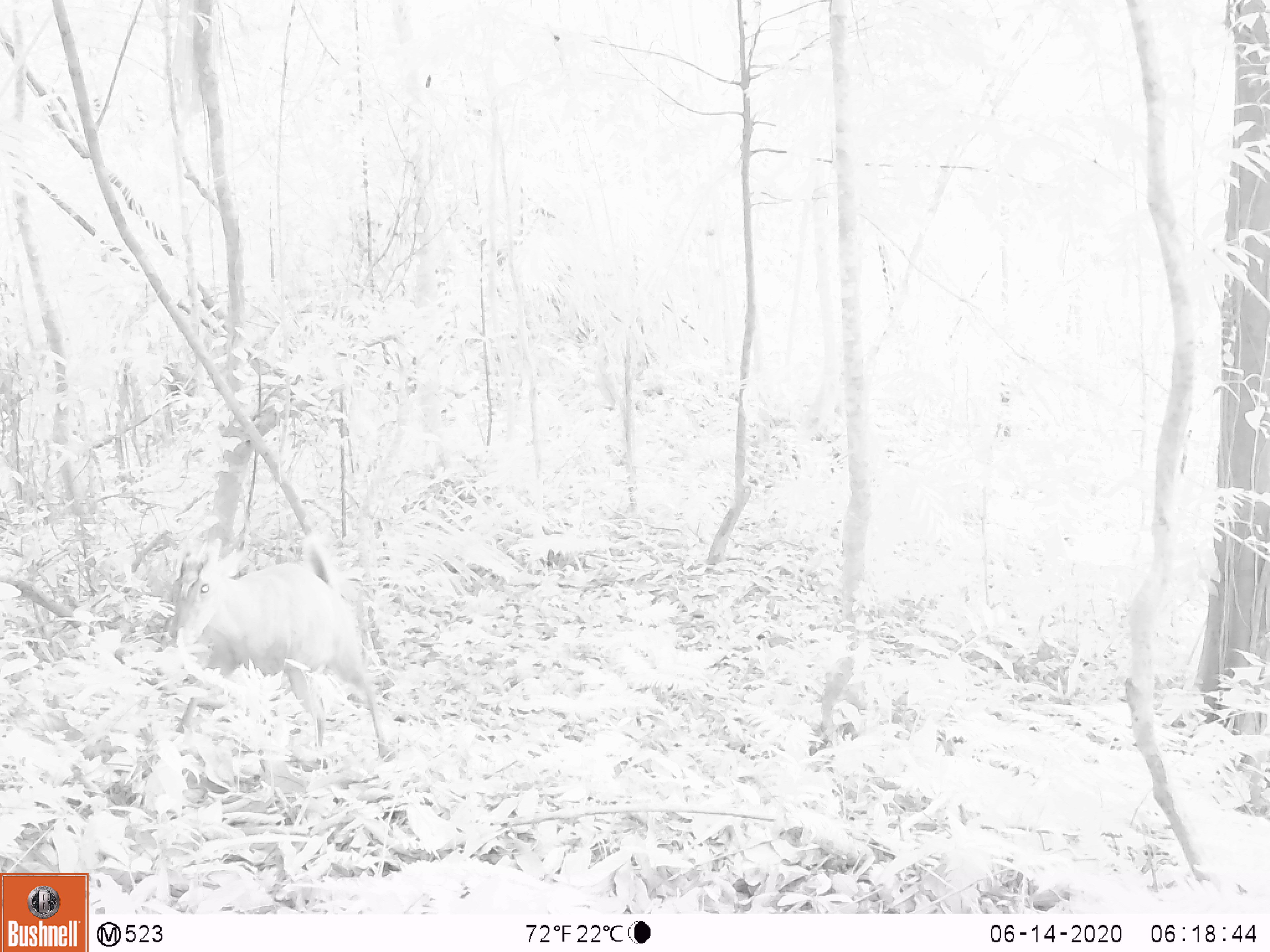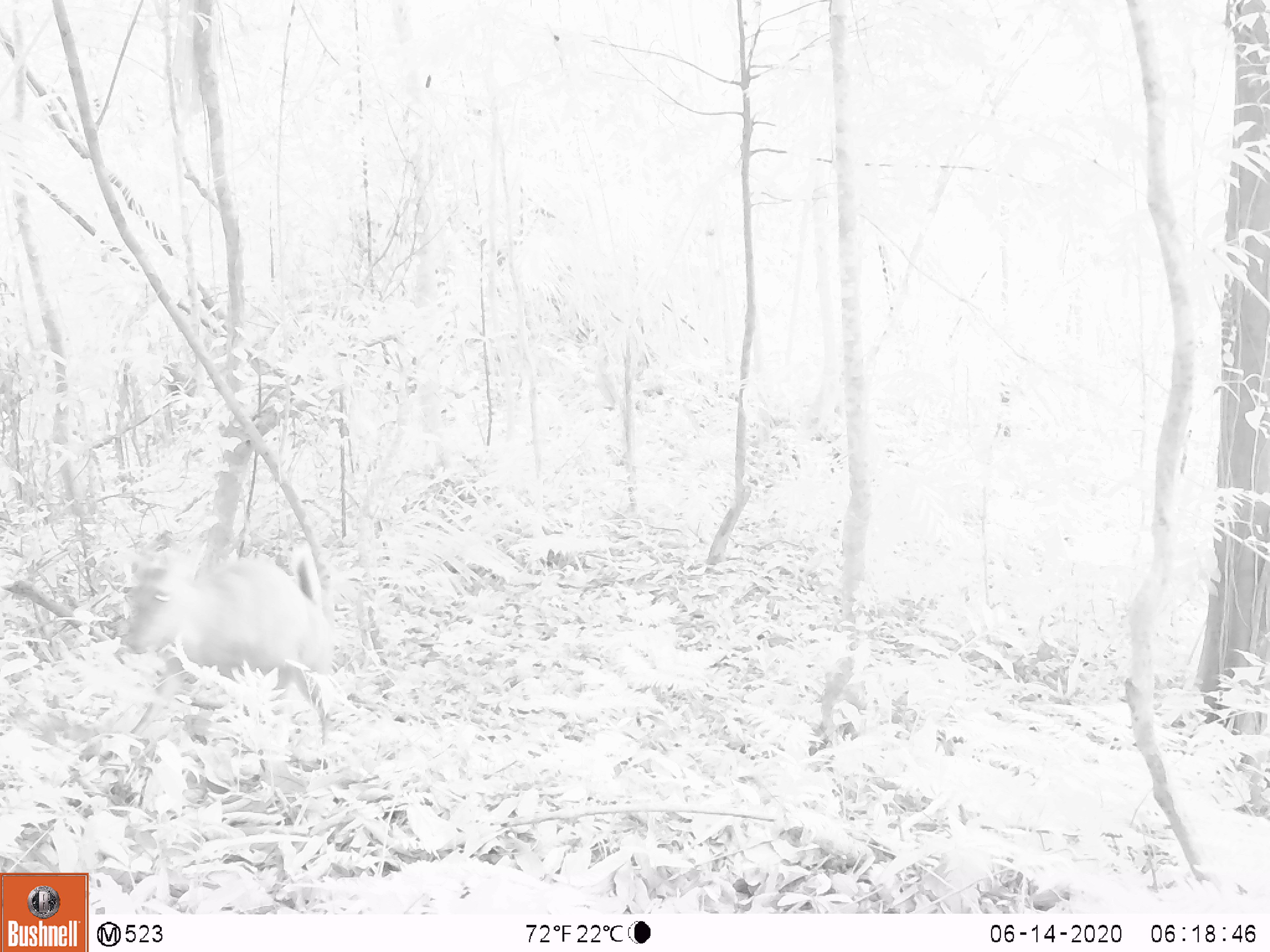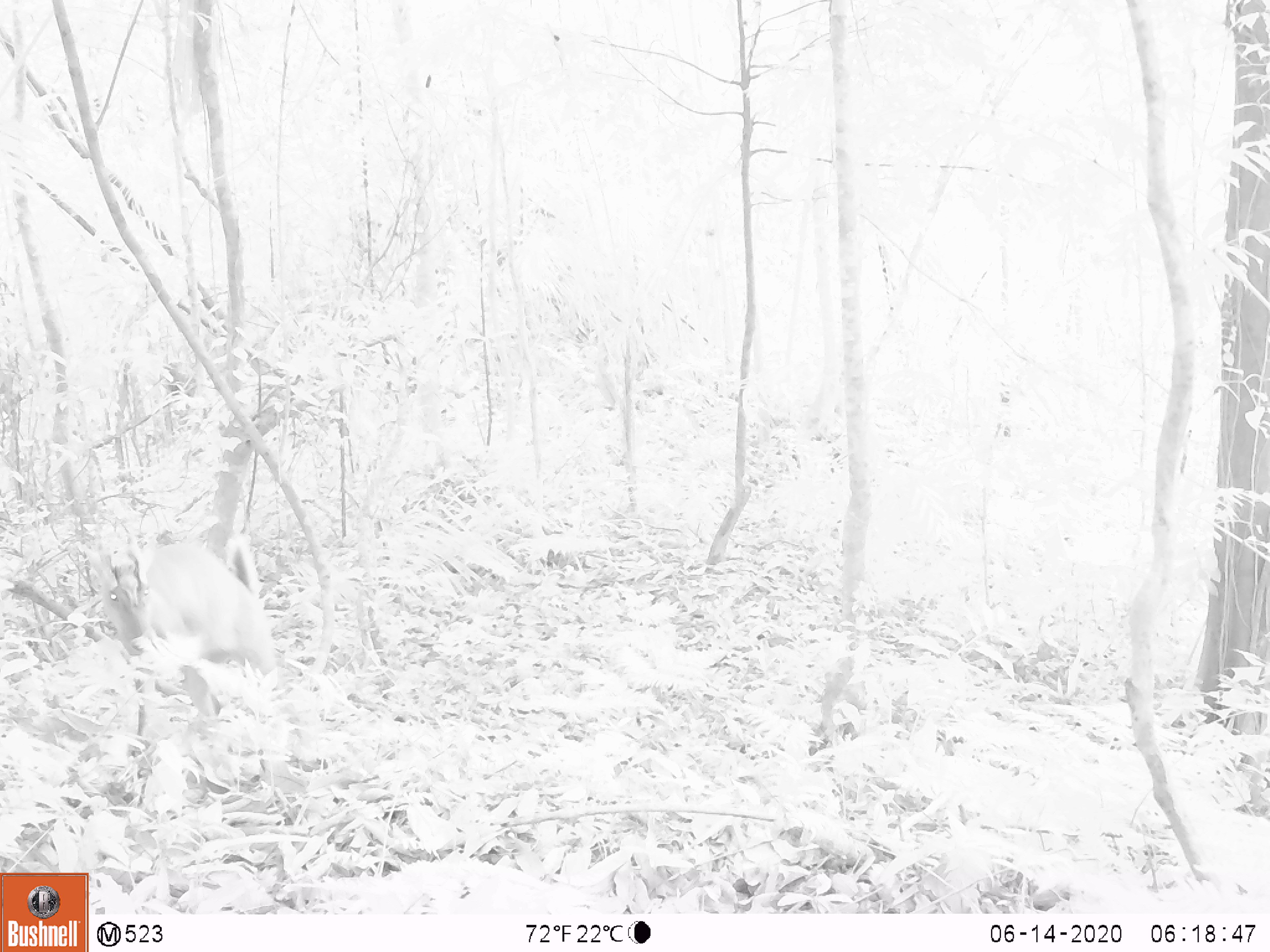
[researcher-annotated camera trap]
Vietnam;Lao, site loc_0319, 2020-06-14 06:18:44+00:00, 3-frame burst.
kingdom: Animalia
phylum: Chordata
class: Mammalia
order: Artiodactyla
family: Cervidae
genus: Muntiacus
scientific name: Muntiacus rooseveltorum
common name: roosevelt's muntjac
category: roosevelts muntjac group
Roosevelts muntjac group (roosevelt's muntjac) (Muntiacus rooseveltorum). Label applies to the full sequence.